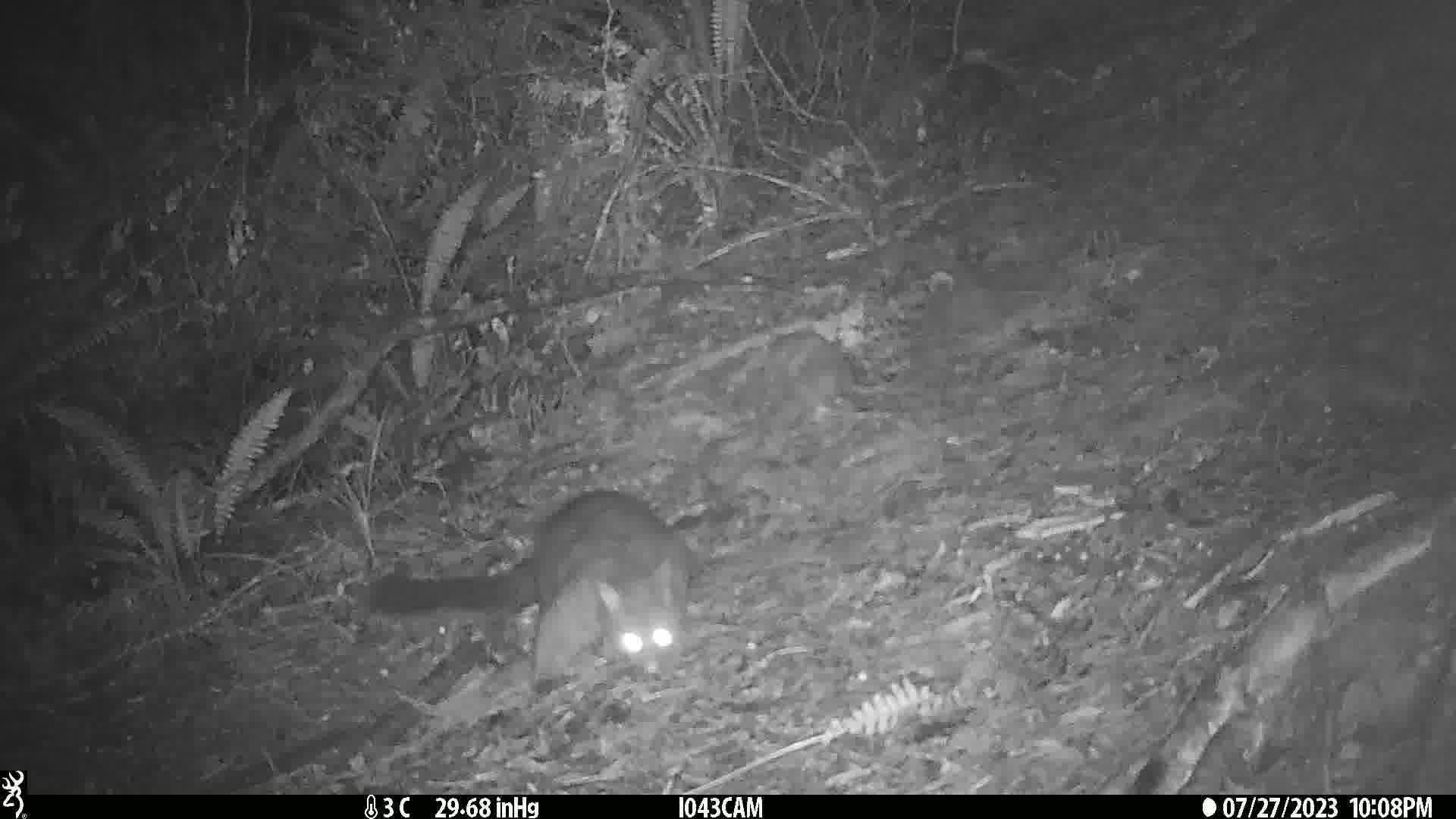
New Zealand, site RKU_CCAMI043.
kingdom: Animalia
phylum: Chordata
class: Mammalia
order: Diprotodontia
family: Phalangeridae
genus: Trichosurus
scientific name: Trichosurus vulpecula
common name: common brushtail possum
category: possum